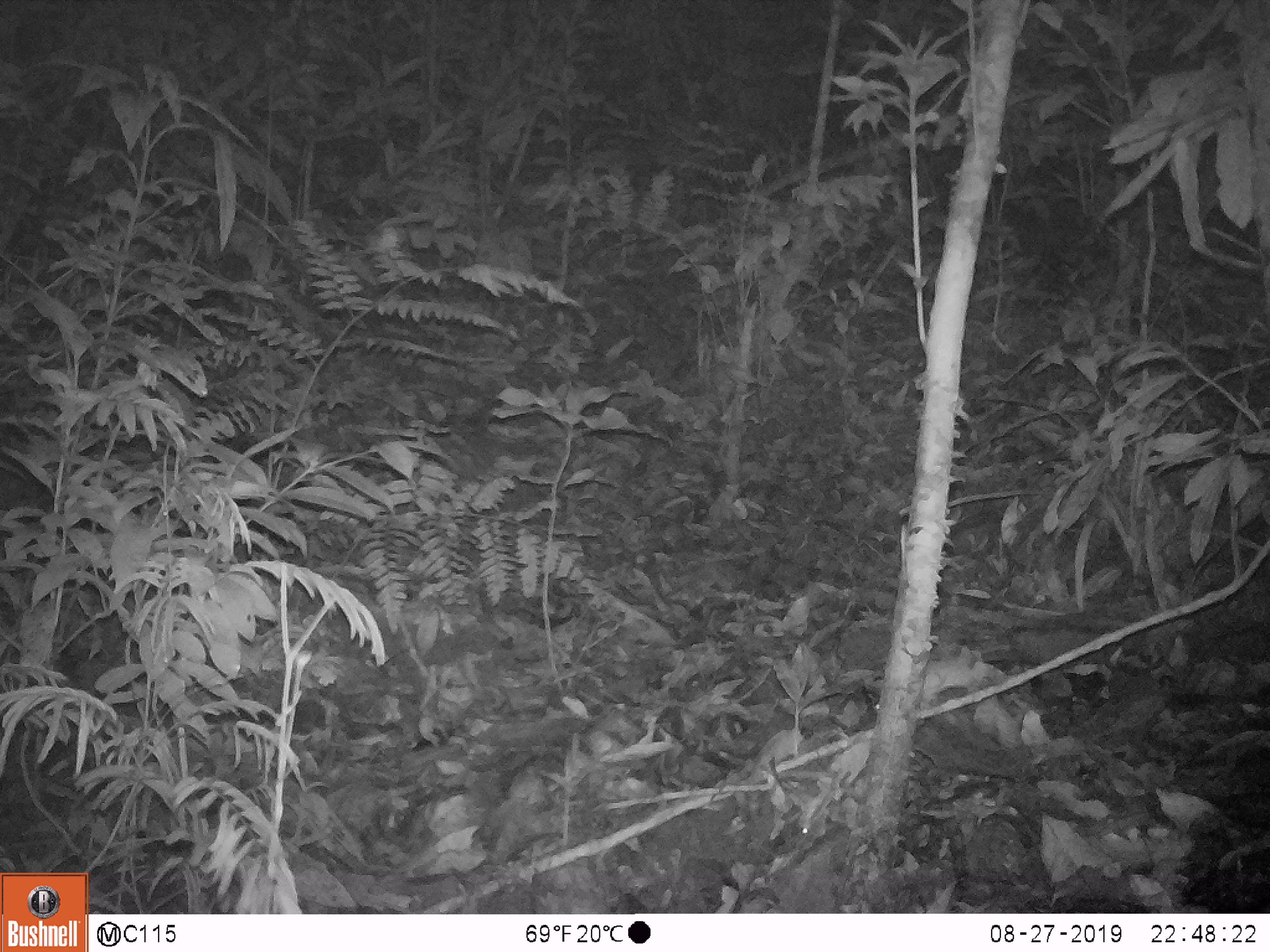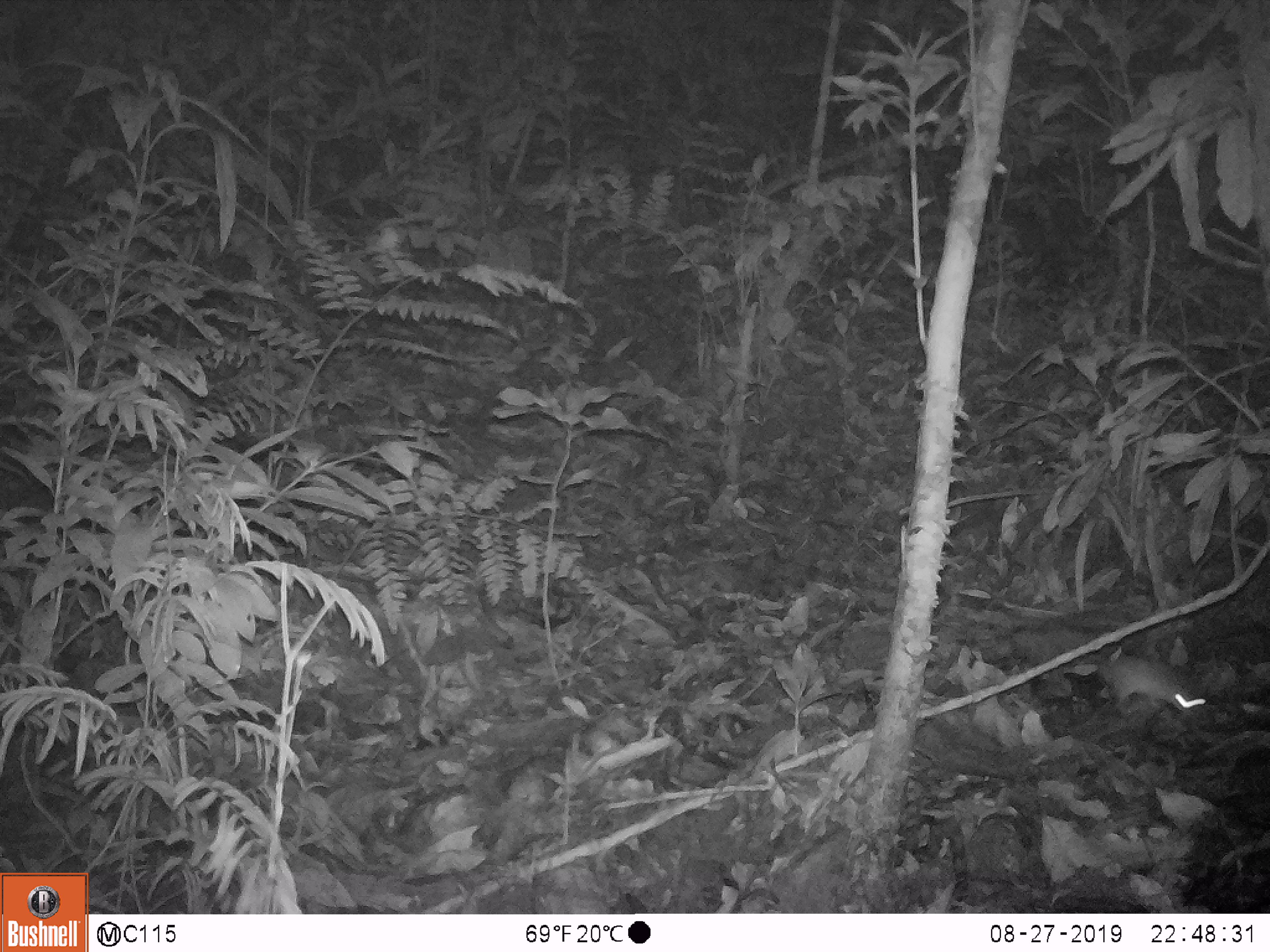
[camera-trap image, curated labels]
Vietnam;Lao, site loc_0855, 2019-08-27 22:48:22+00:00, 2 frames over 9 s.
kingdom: Animalia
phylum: Chordata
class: Mammalia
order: Rodentia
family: Muridae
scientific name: Muridae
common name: old-world mice and rats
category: unidentified murid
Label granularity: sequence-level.